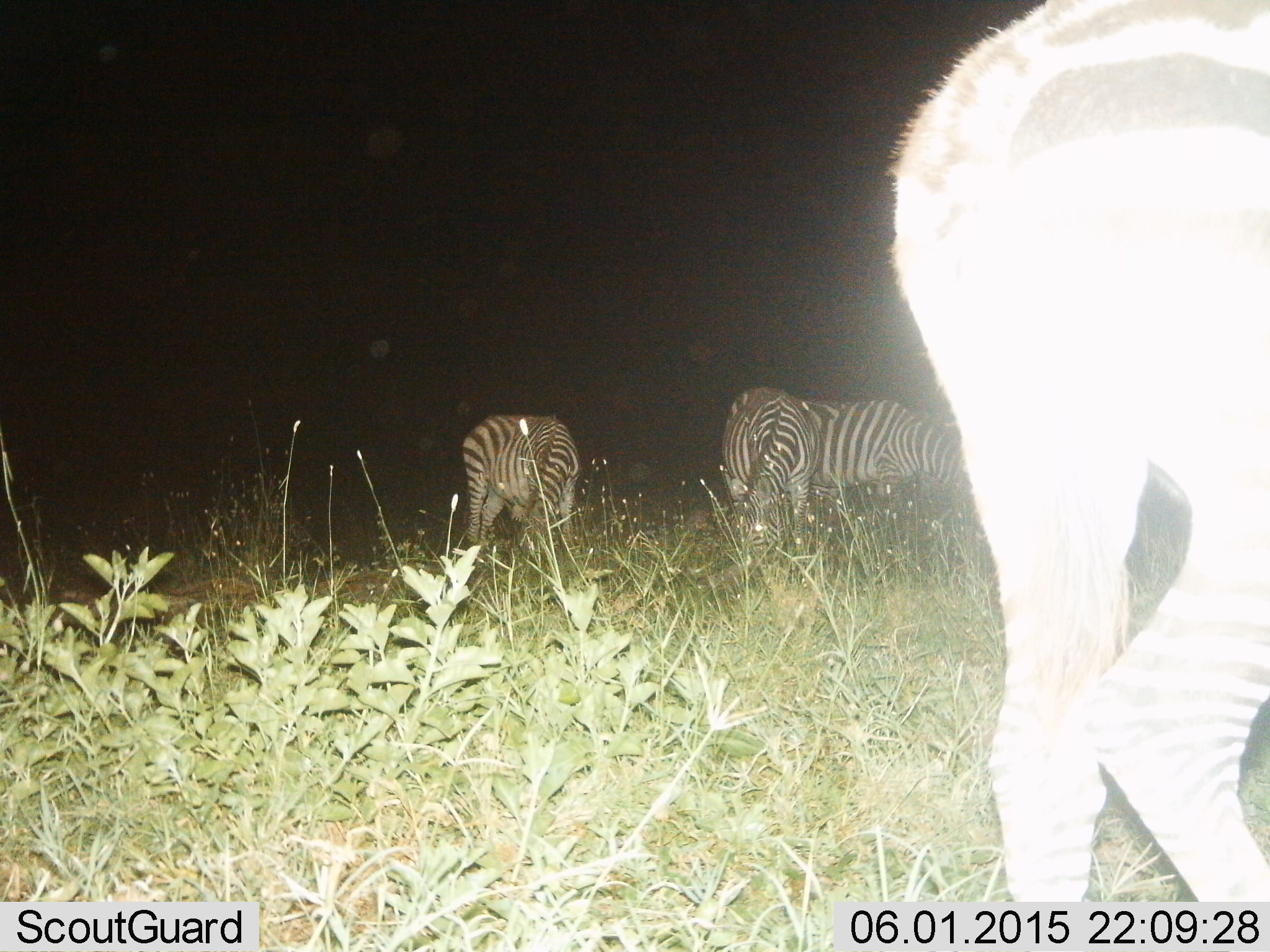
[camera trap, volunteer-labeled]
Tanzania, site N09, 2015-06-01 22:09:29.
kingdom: Animalia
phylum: Chordata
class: Mammalia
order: Perissodactyla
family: Equidae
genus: Equus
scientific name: Equus quagga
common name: plains zebra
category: zebra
Zebra (plains zebra) (Equus quagga), count 4. Behavior (volunteer vote fractions): standing 50%, resting 0%, moving 30%, interacting 0%. Young present (vote fraction): 0%. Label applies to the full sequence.